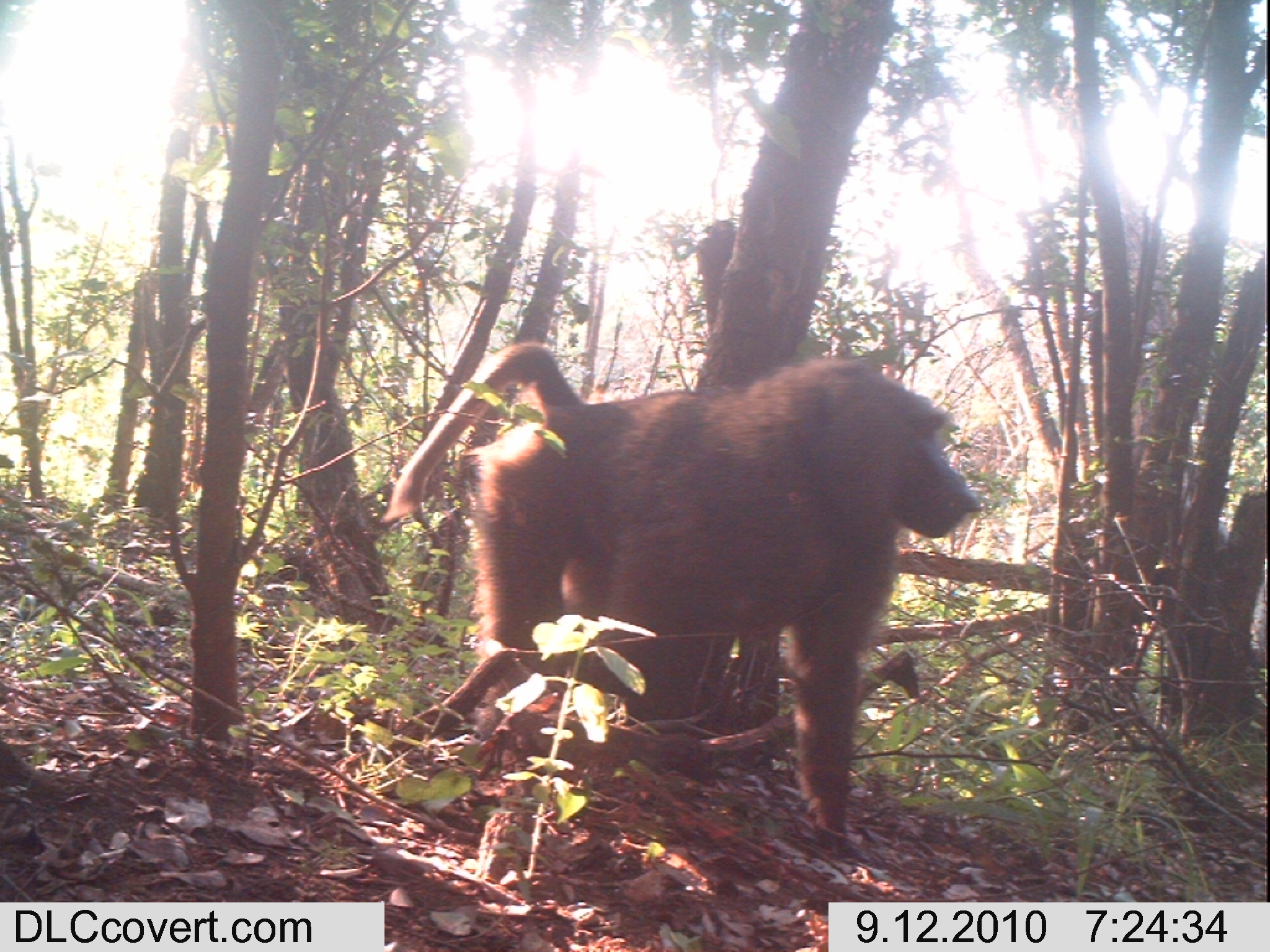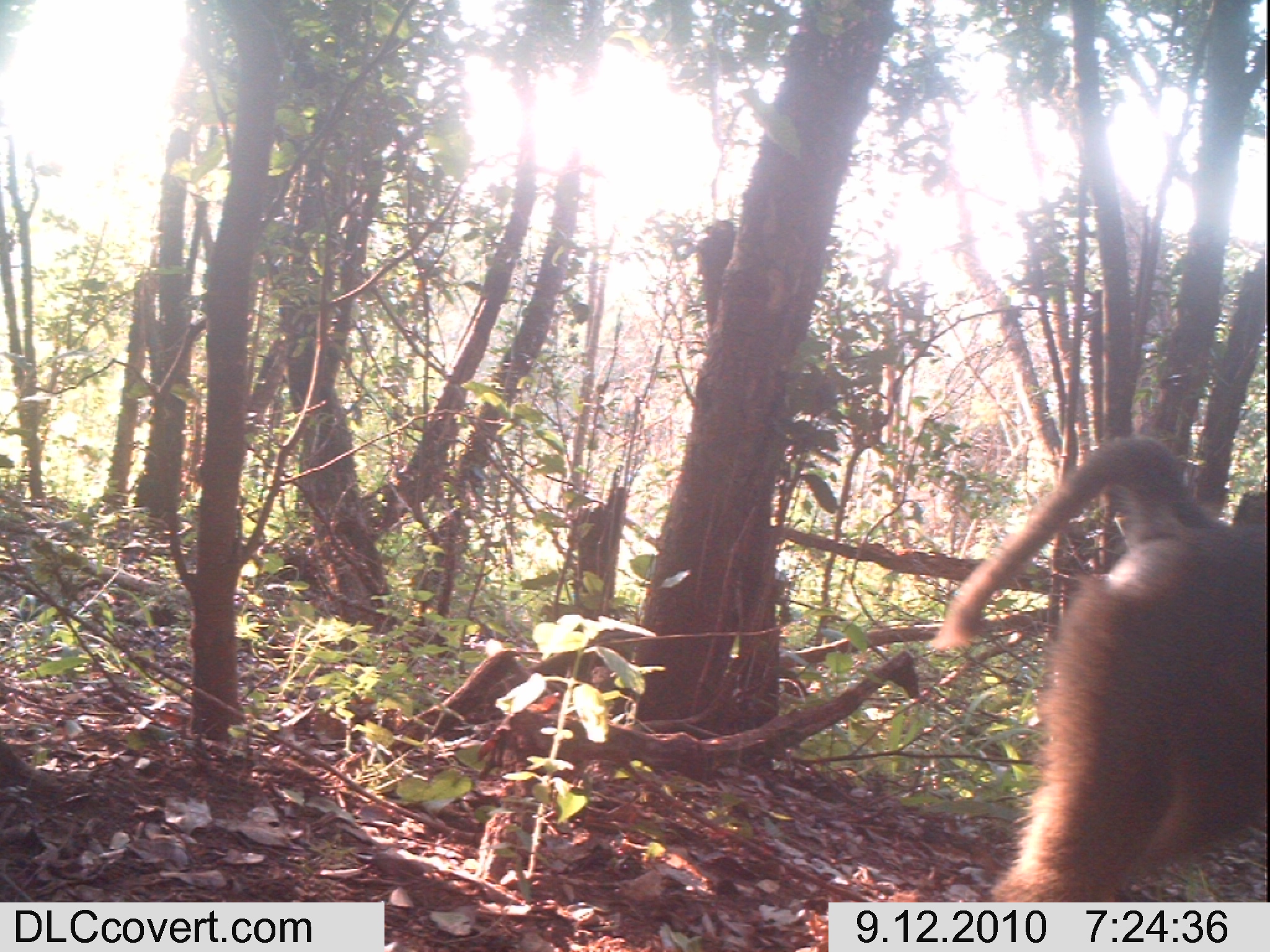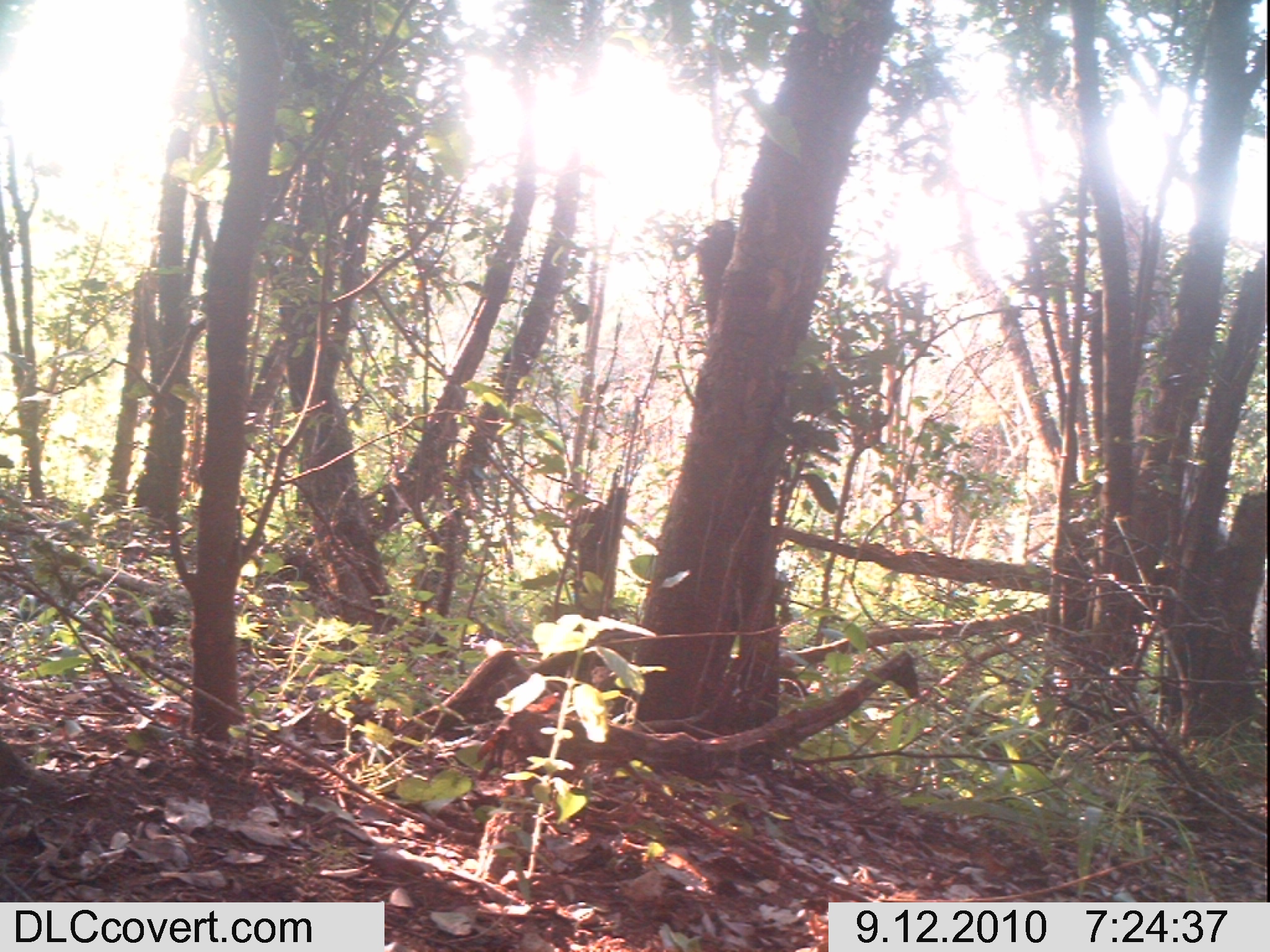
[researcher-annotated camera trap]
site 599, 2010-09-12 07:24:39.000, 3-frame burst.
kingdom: Animalia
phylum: Chordata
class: Mammalia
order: Primates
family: Cercopithecidae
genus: Papio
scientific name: Papio anubis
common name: olive baboon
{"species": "Papio anubis (olive baboon)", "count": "1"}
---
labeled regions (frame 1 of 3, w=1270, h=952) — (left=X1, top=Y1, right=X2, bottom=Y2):
papio anubis: (left=380, top=341, right=982, bottom=866)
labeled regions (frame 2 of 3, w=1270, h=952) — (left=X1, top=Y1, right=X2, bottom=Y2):
papio anubis: (left=927, top=435, right=1270, bottom=902)